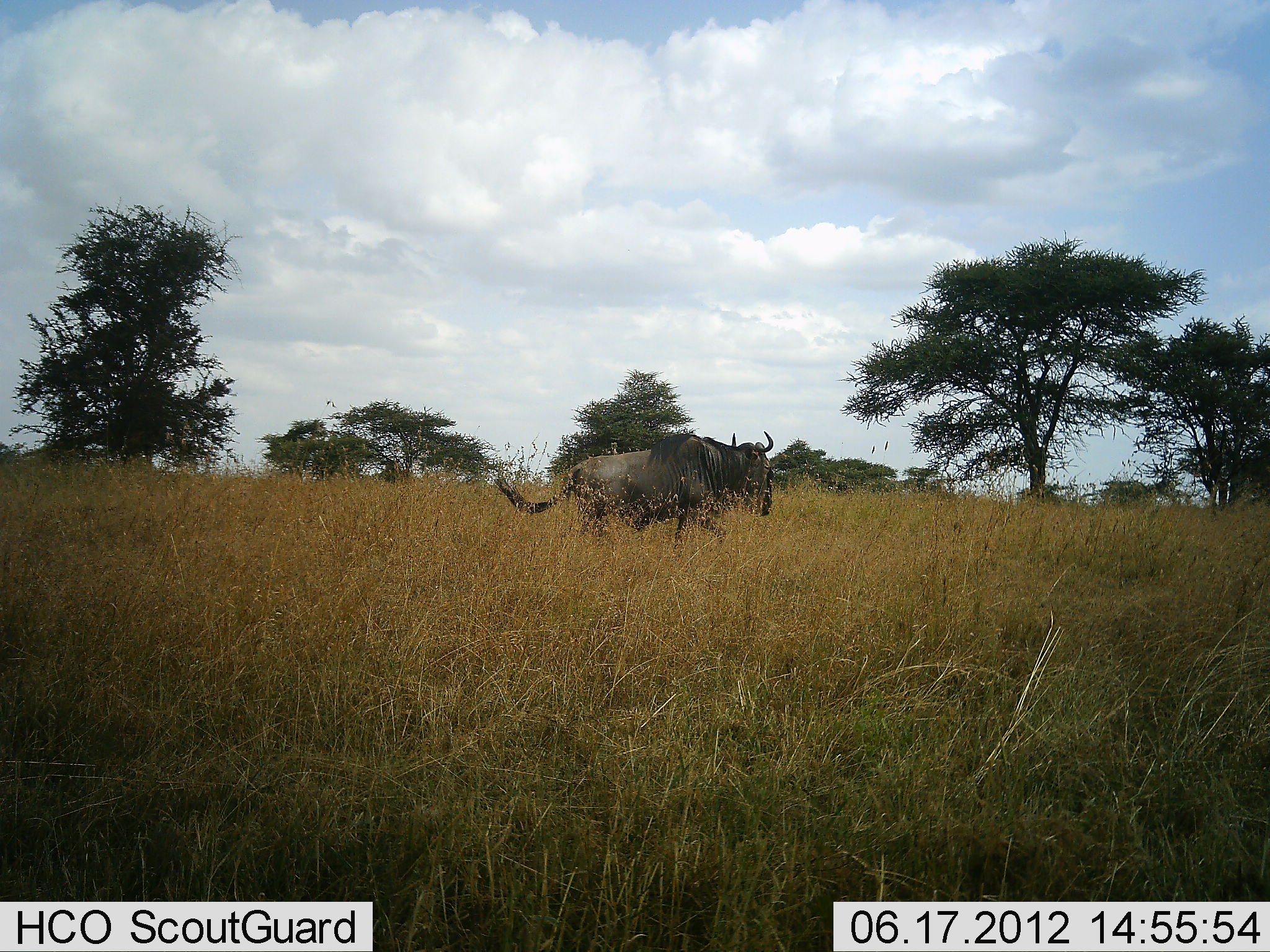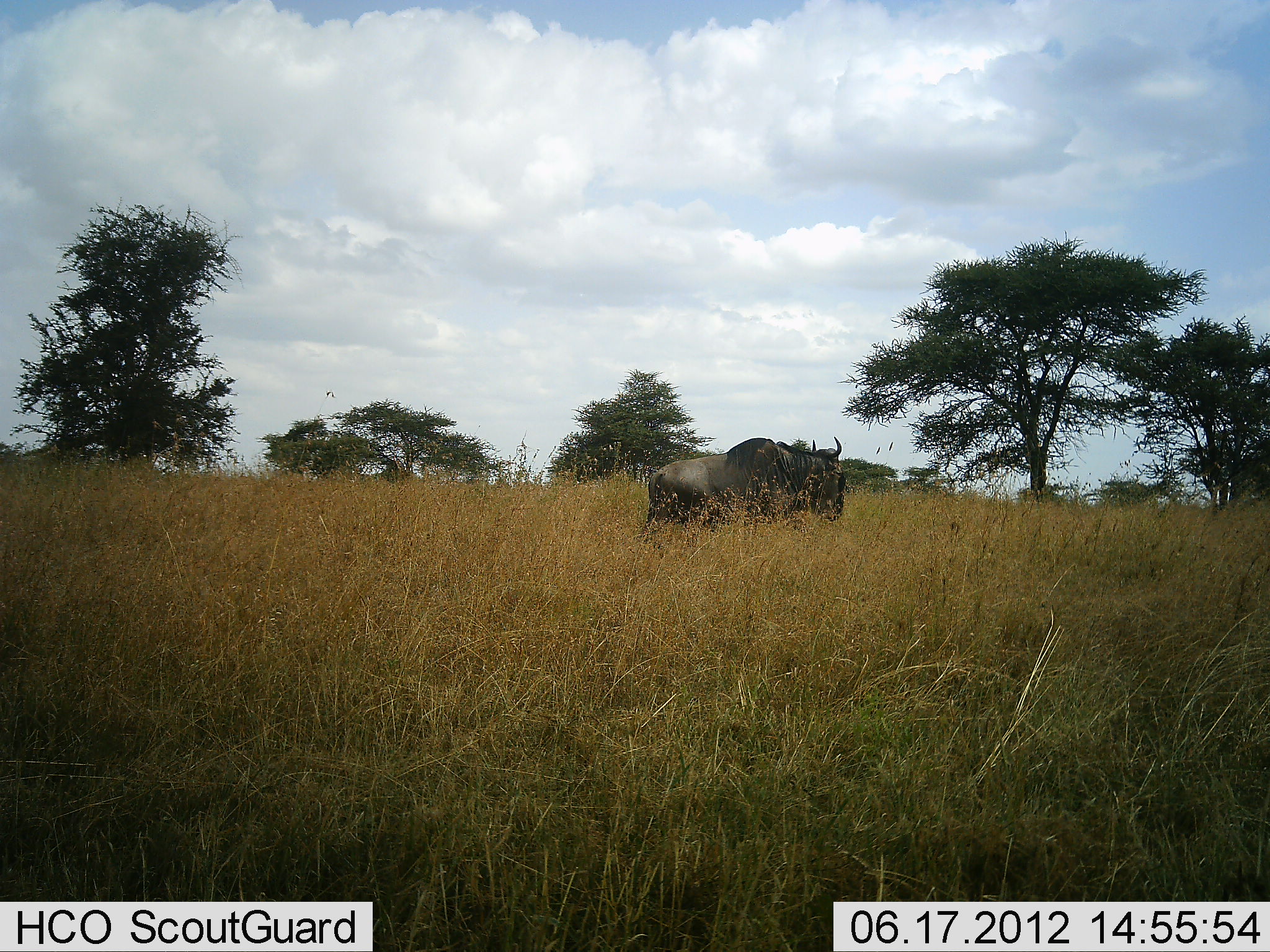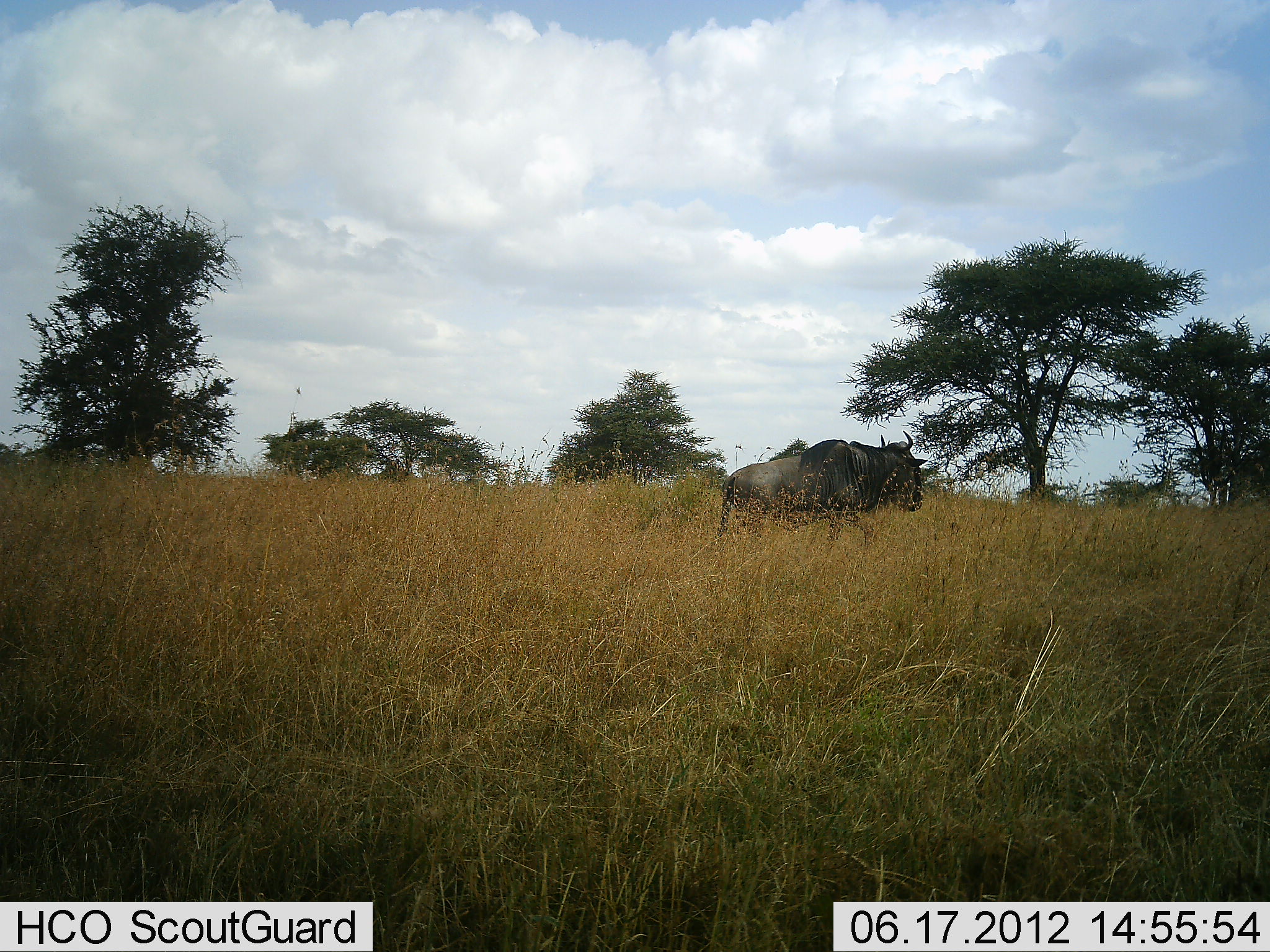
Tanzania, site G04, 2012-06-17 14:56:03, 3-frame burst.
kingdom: Animalia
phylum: Chordata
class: Mammalia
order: Artiodactyla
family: Bovidae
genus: Connochaetes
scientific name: Connochaetes taurinus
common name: blue wildebeest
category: wildebeest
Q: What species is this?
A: Wildebeest (blue wildebeest) (Connochaetes taurinus).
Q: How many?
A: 1.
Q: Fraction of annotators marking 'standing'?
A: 10%.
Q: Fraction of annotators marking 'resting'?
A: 0%.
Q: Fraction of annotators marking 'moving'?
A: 100%.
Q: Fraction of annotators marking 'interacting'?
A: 0%.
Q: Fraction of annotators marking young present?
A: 0%.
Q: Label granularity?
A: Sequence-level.